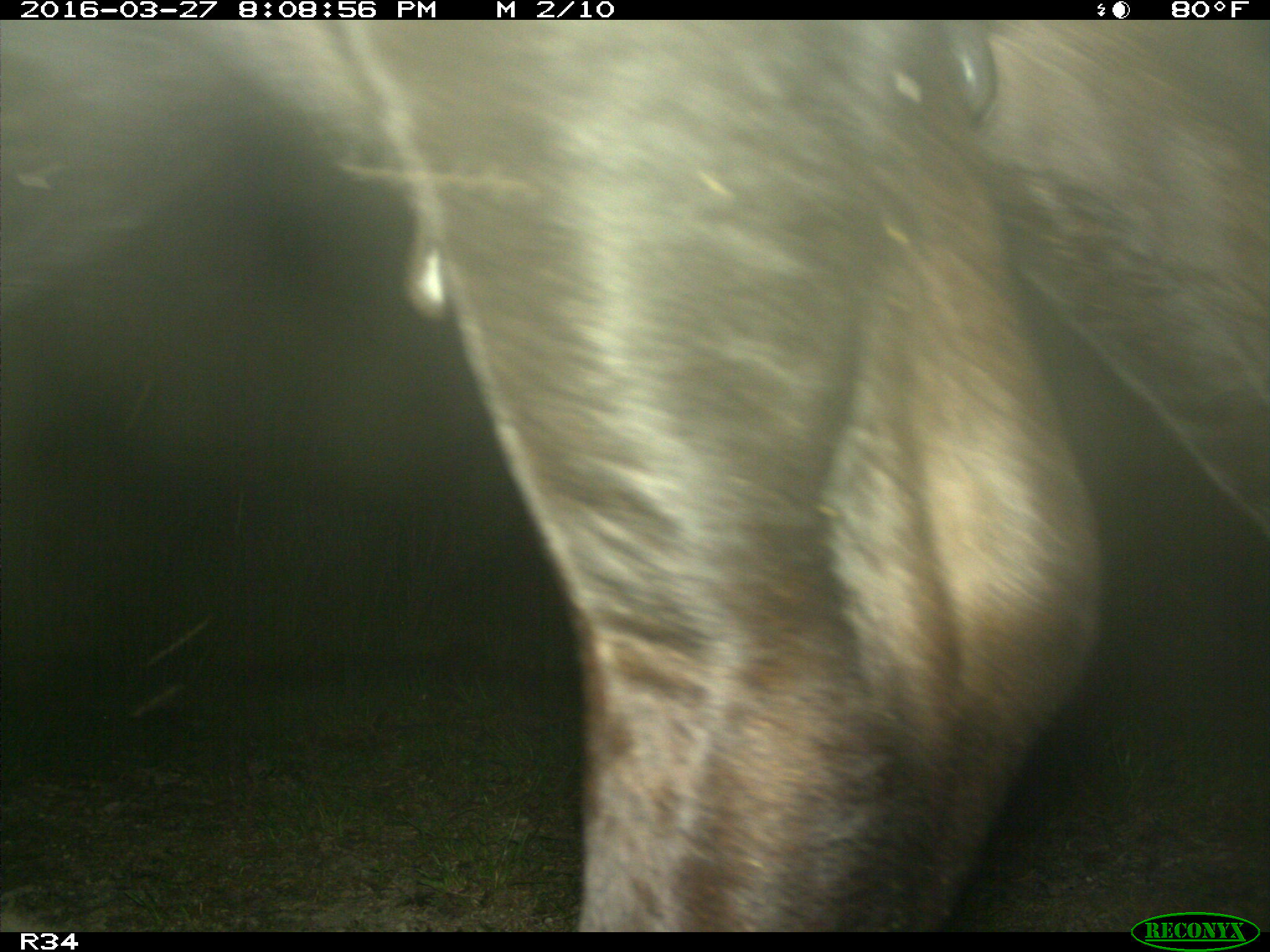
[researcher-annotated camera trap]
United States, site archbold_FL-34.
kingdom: Animalia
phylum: Chordata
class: Mammalia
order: Artiodactyla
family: Bovidae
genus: Bos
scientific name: Bos taurus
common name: domestic cow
Bos taurus (domestic cow).